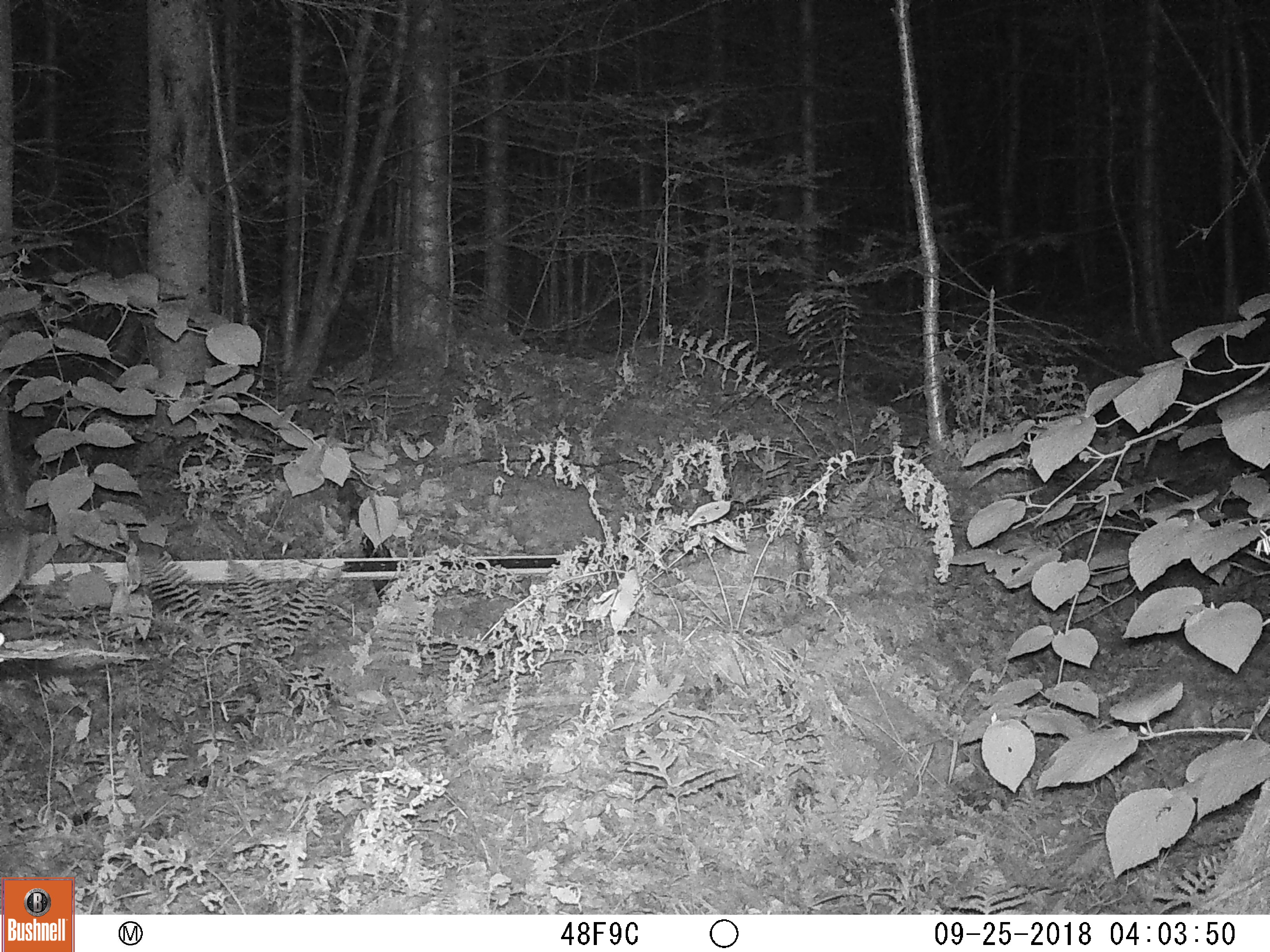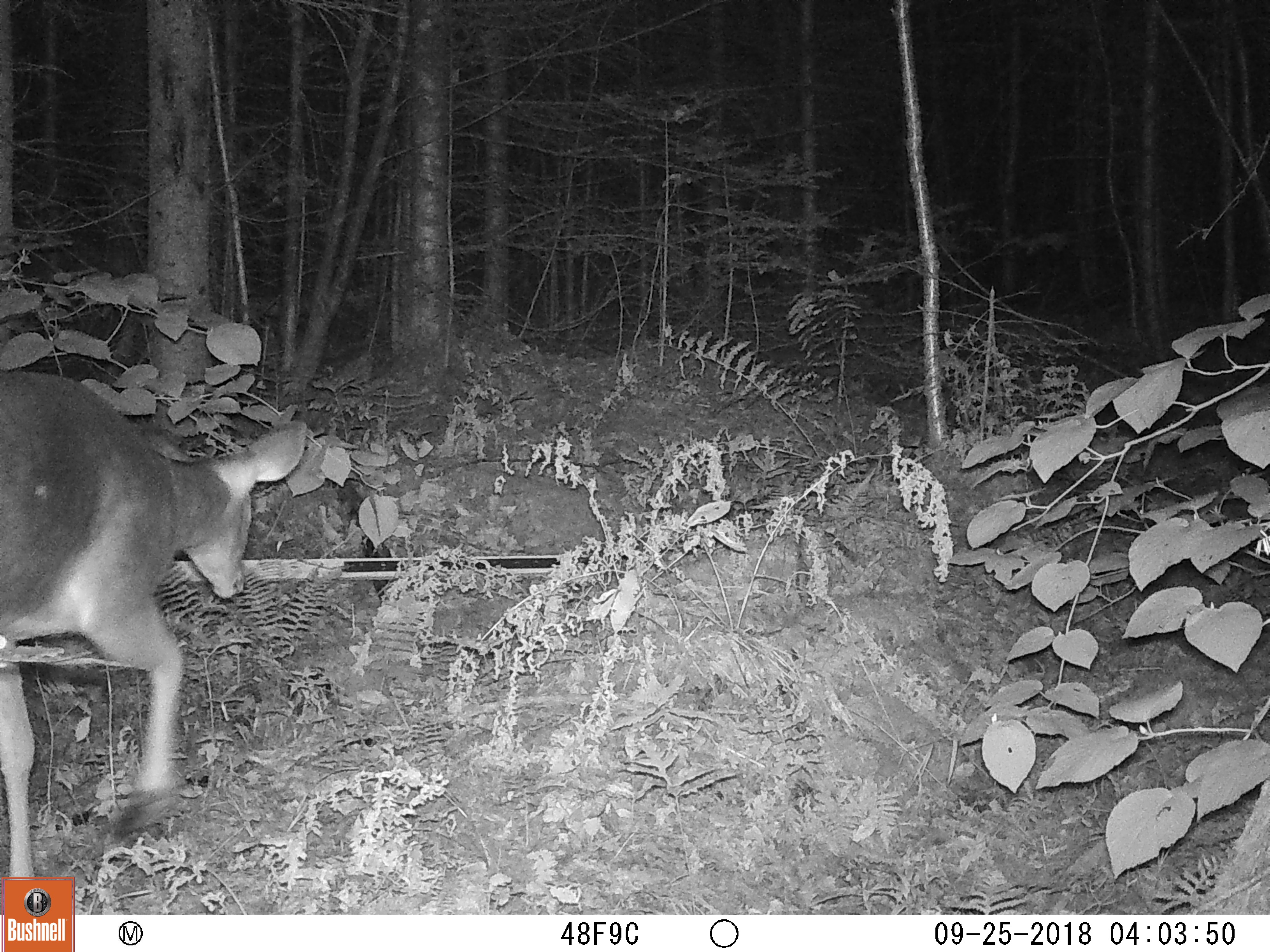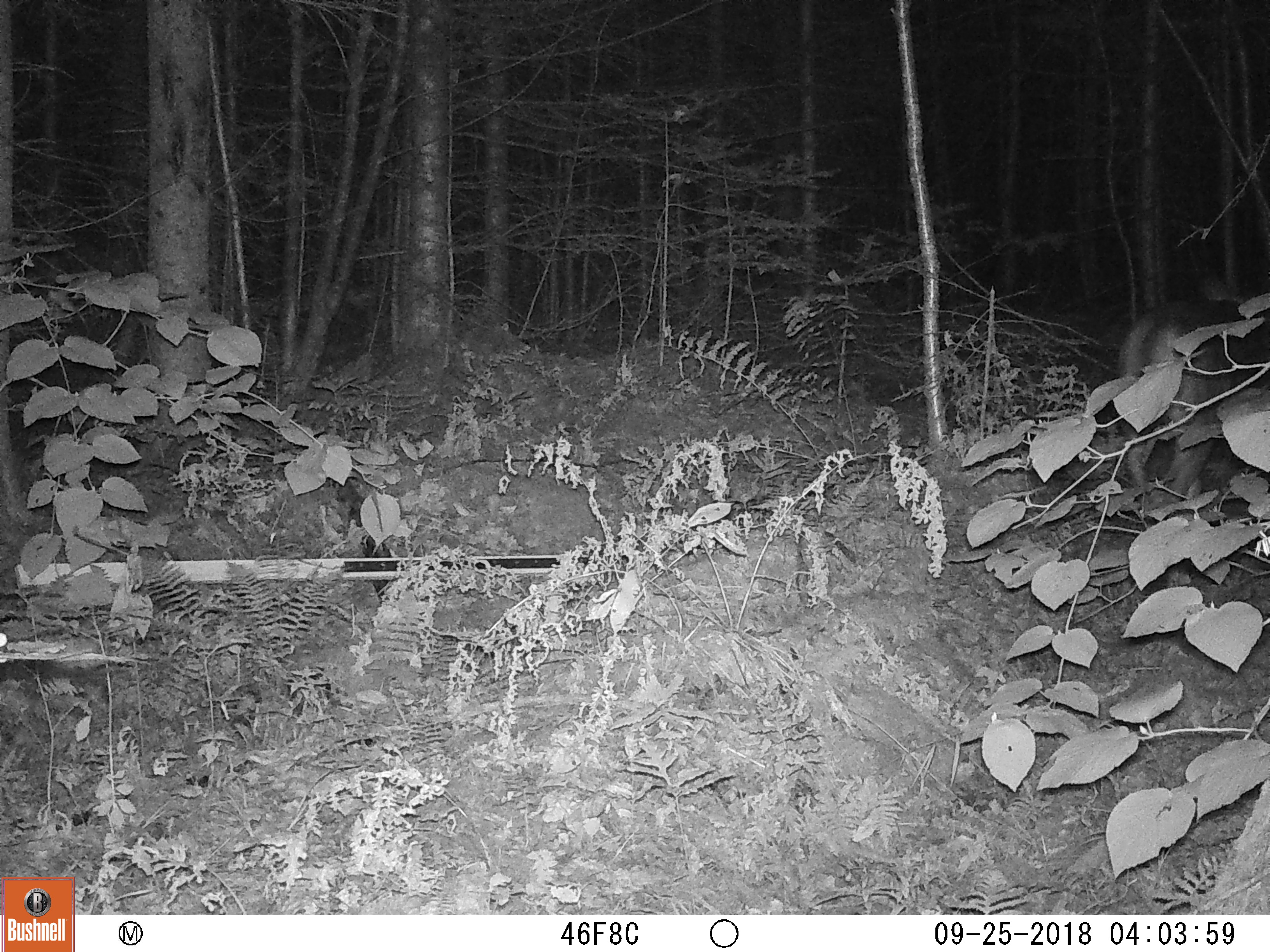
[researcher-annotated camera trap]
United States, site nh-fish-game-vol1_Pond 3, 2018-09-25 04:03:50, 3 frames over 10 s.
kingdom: Animalia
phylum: Chordata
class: Mammalia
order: Artiodactyla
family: Cervidae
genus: Odocoileus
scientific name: Odocoileus virginianus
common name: white-tailed deer